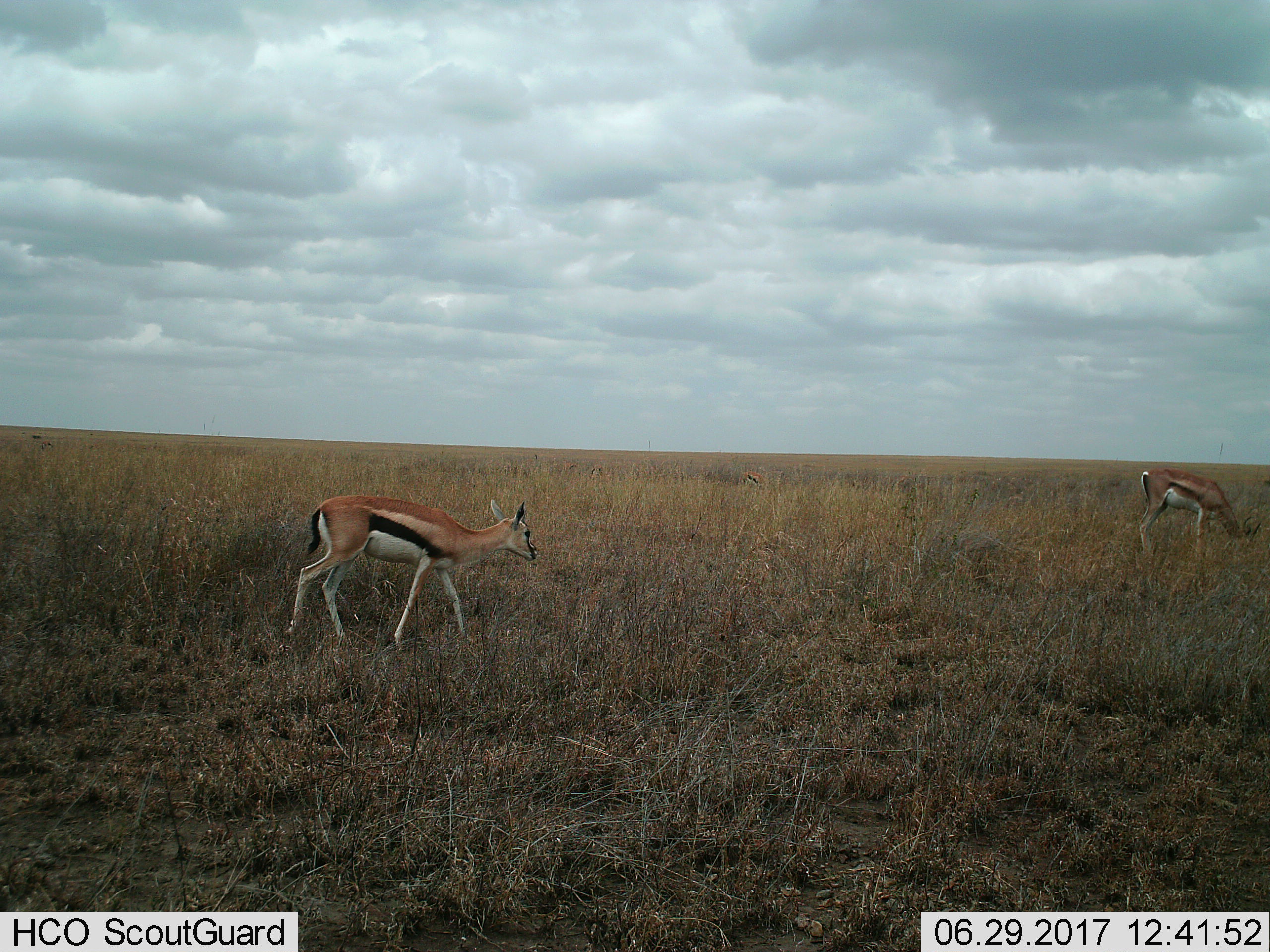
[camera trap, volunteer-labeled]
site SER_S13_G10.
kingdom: Animalia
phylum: Chordata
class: Mammalia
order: Artiodactyla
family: Bovidae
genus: Eudorcas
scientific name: Eudorcas thomsonii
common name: thomson's gazelle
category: gazellethomsons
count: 2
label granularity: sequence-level